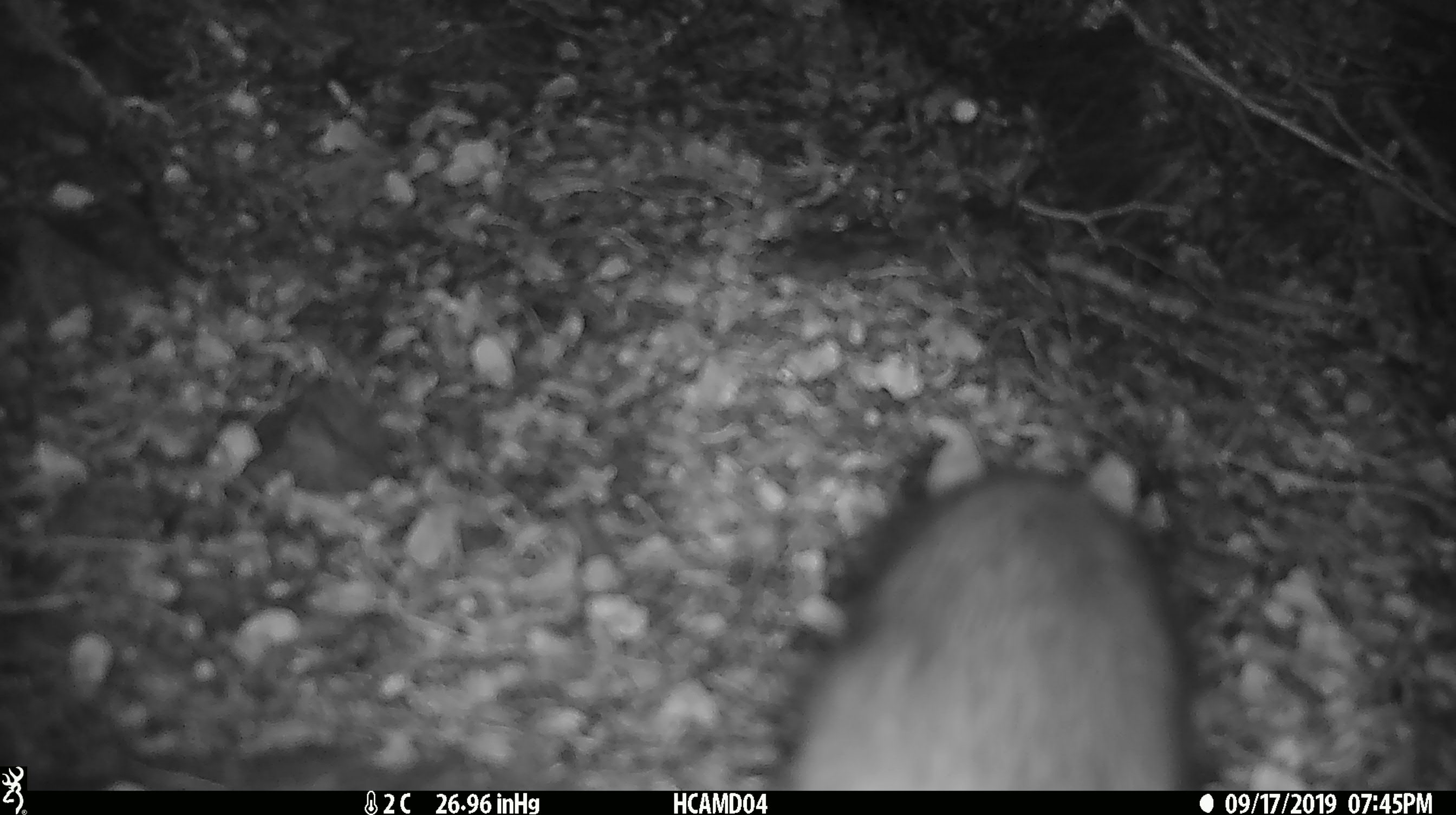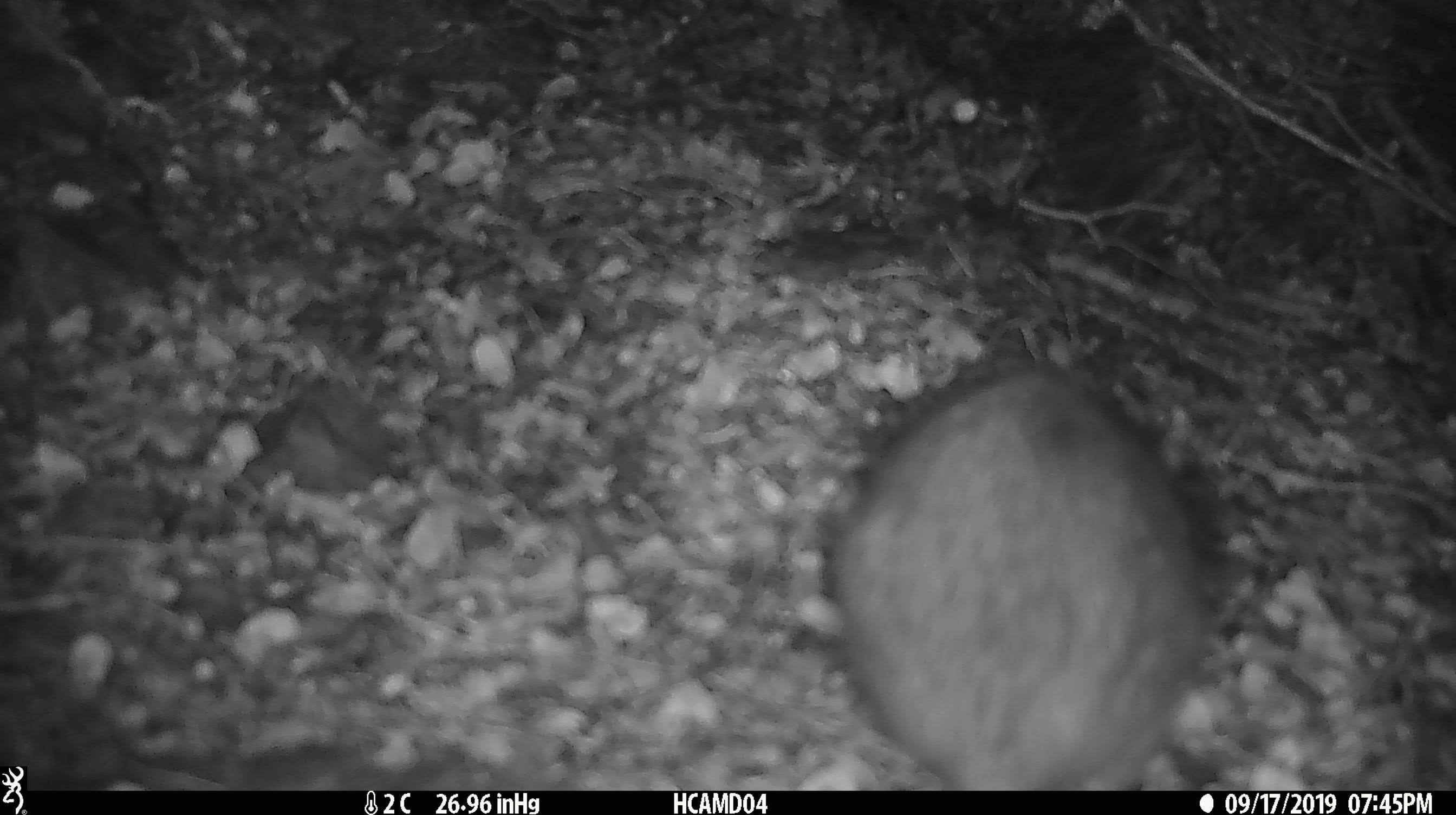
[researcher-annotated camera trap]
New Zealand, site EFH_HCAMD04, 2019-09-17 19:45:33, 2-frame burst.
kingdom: Animalia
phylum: Chordata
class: Mammalia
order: Rodentia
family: Muridae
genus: Rattus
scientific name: Rattus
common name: rat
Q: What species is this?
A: Rat (Rattus).